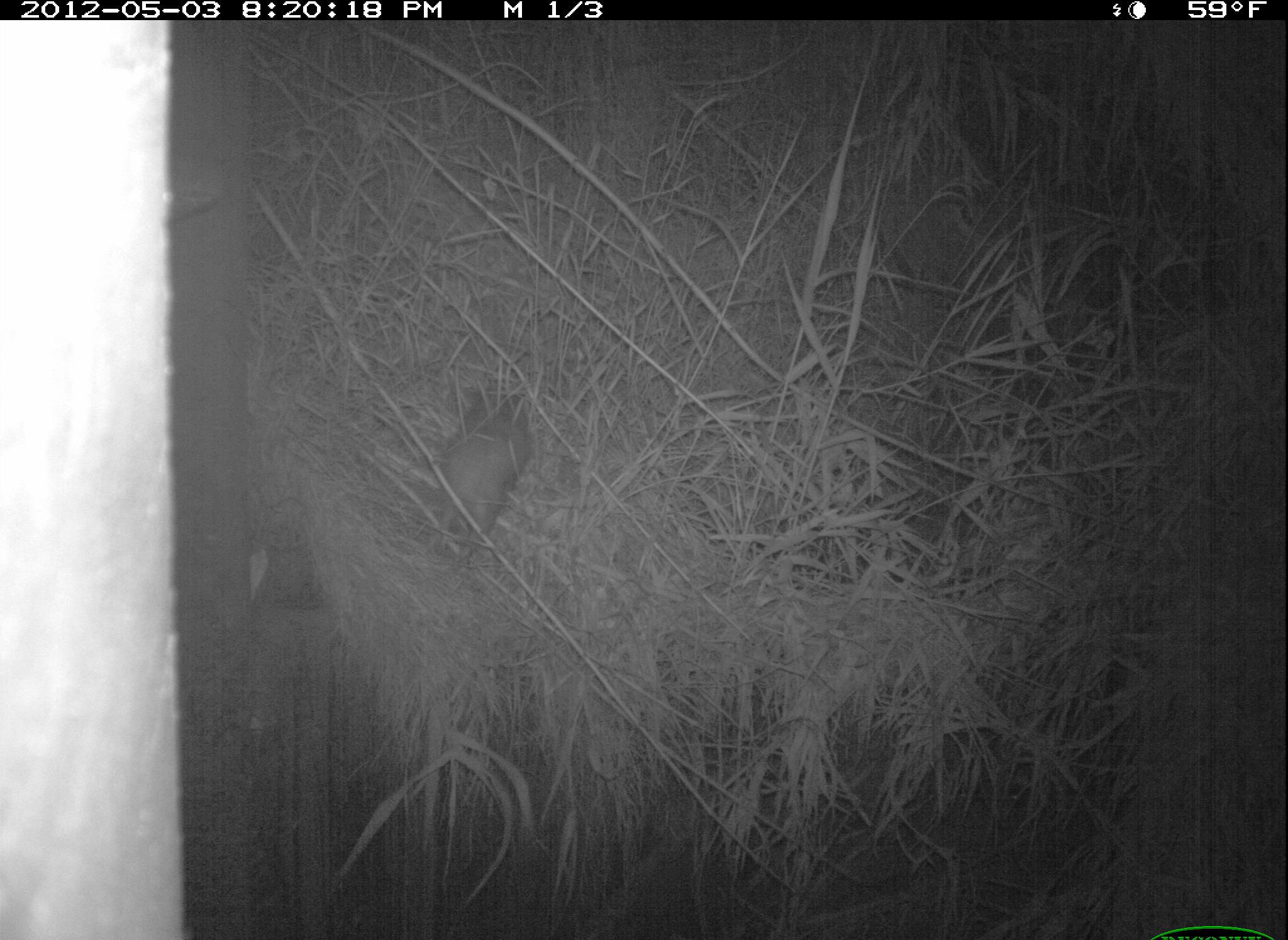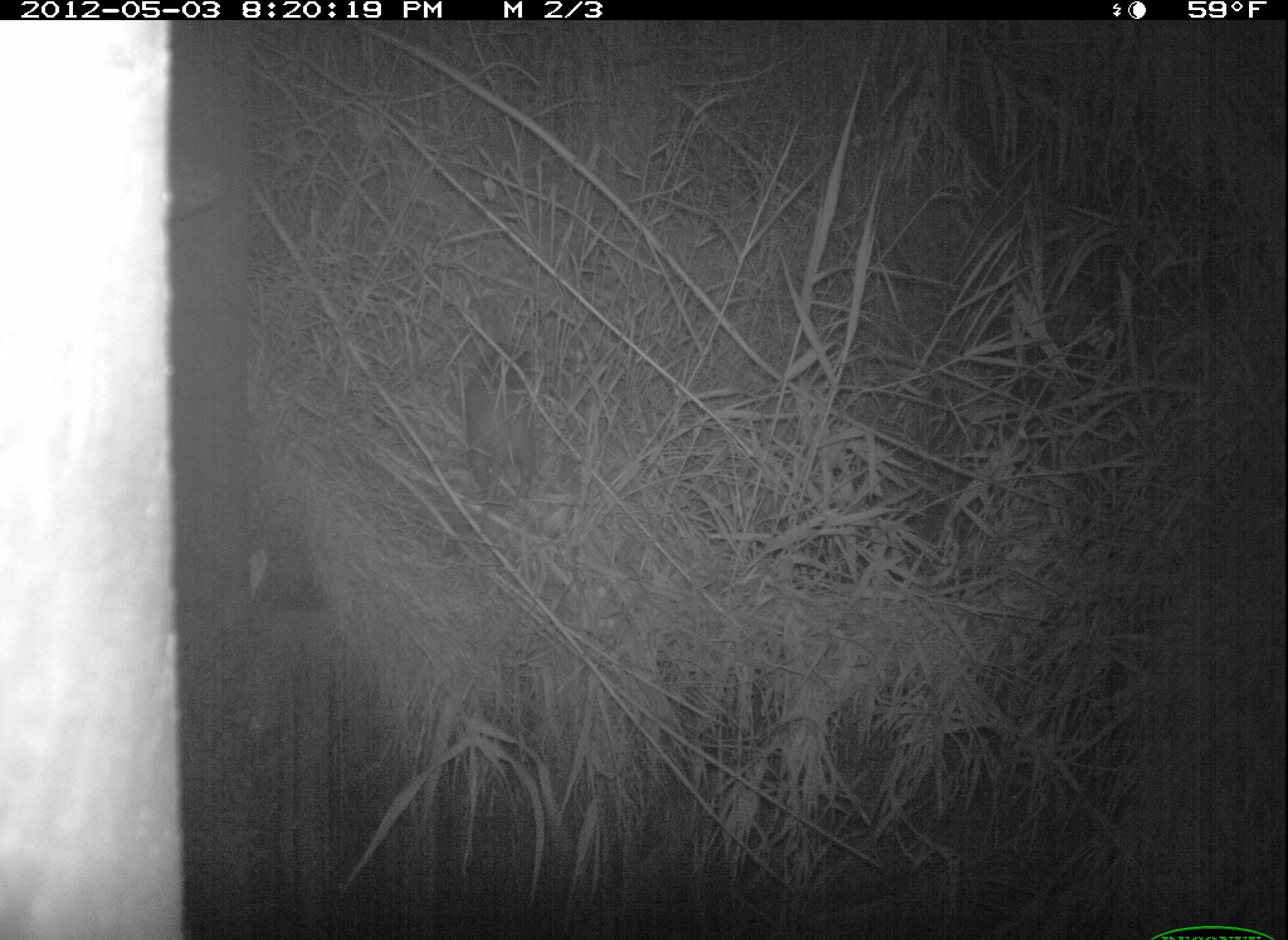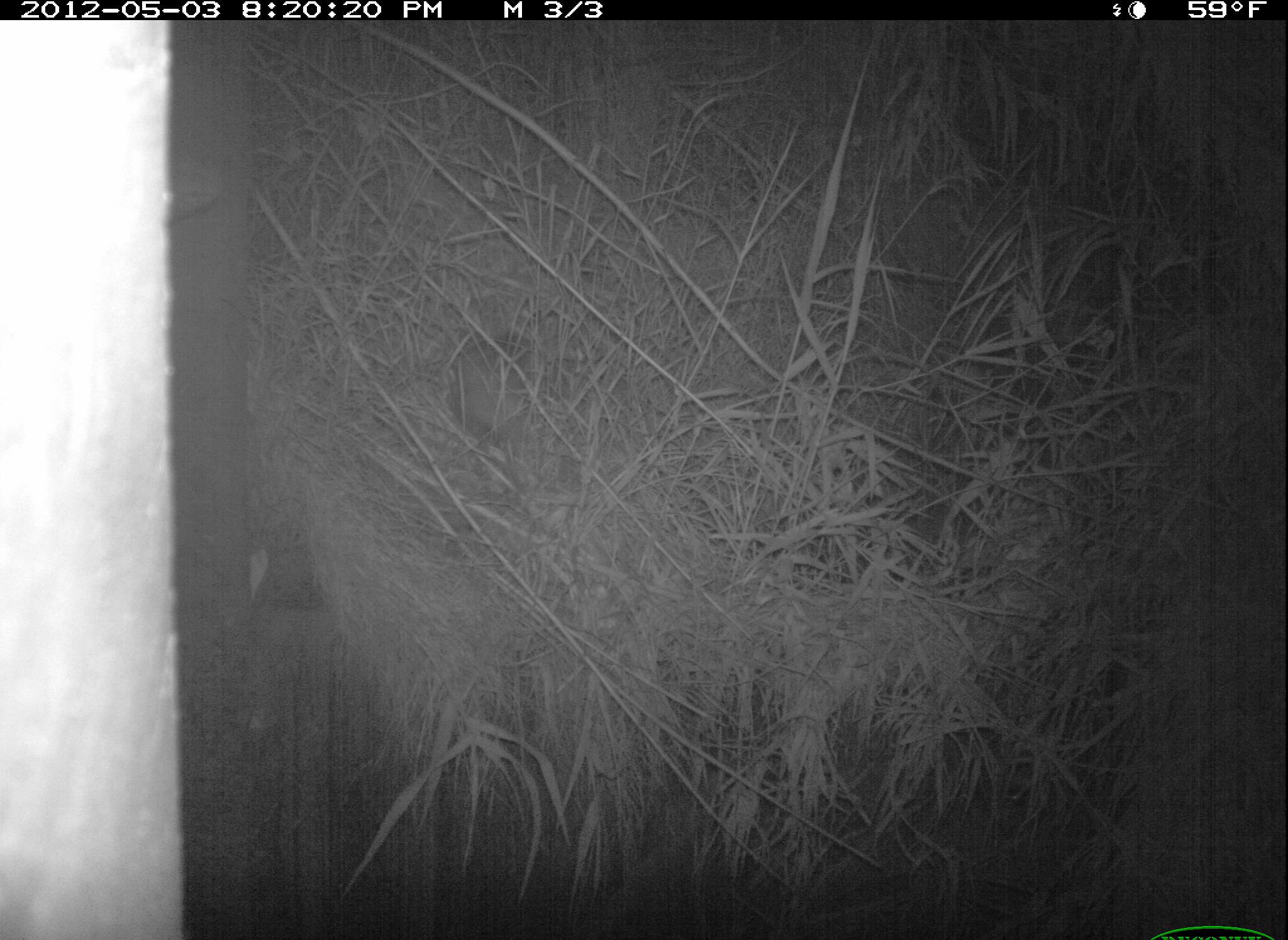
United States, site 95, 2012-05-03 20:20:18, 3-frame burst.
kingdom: Animalia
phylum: Chordata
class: Mammalia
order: Didelphimorphia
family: Didelphidae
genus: Didelphis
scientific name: Didelphis virginiana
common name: virginia opossum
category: opossum